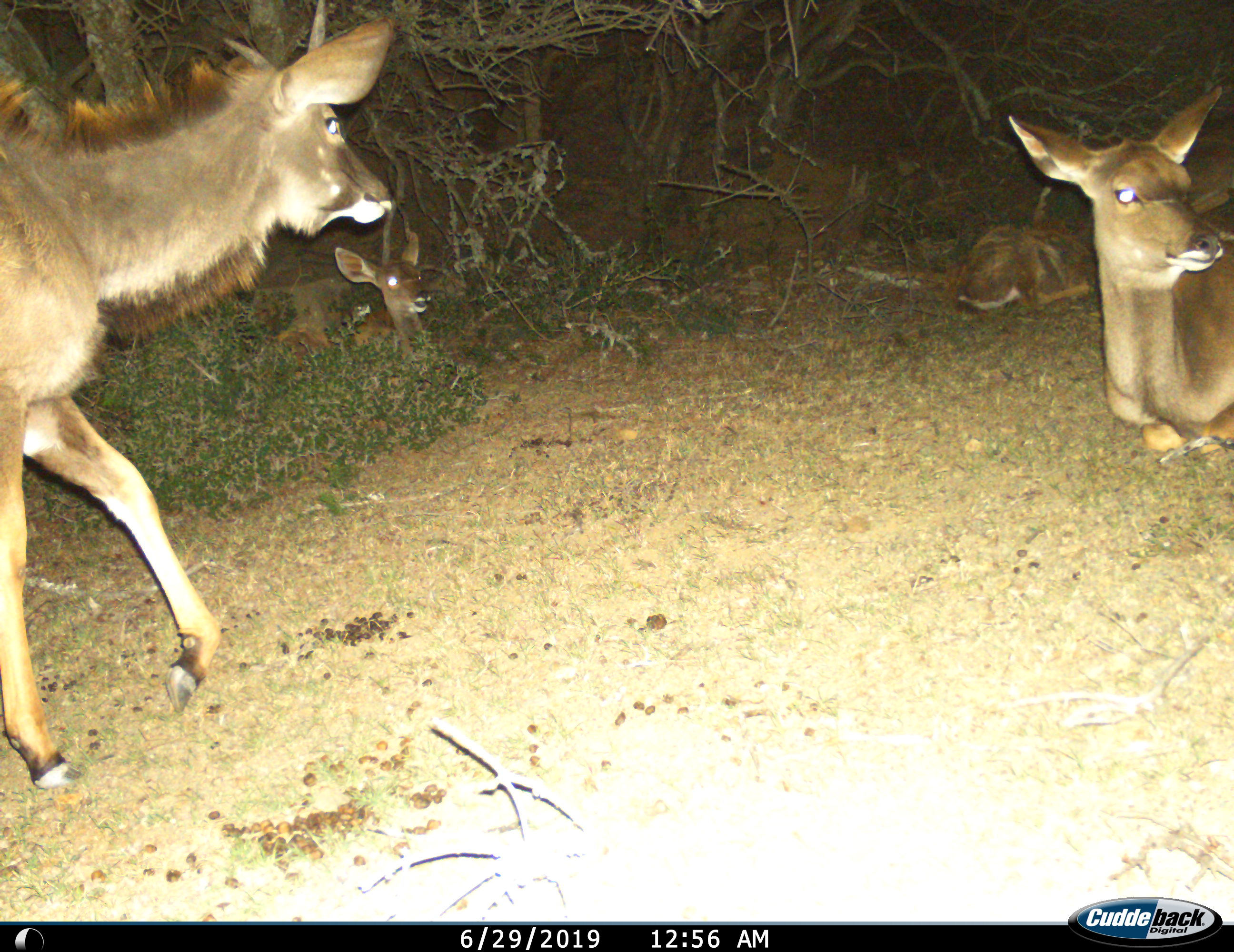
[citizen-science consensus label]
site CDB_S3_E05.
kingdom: Animalia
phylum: Chordata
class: Mammalia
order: Artiodactyla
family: Bovidae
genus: Tragelaphus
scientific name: Tragelaphus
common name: kudu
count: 4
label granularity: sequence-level